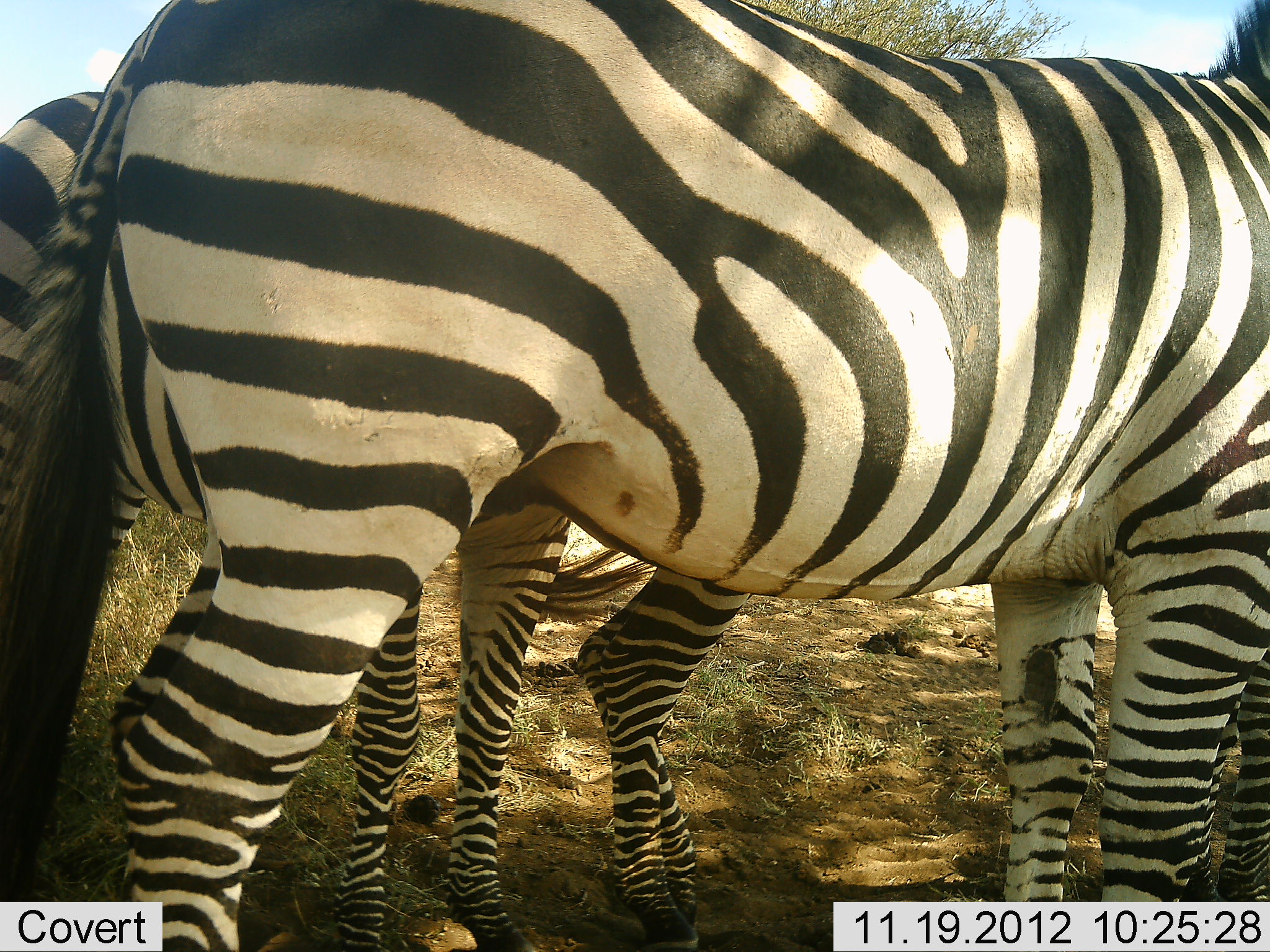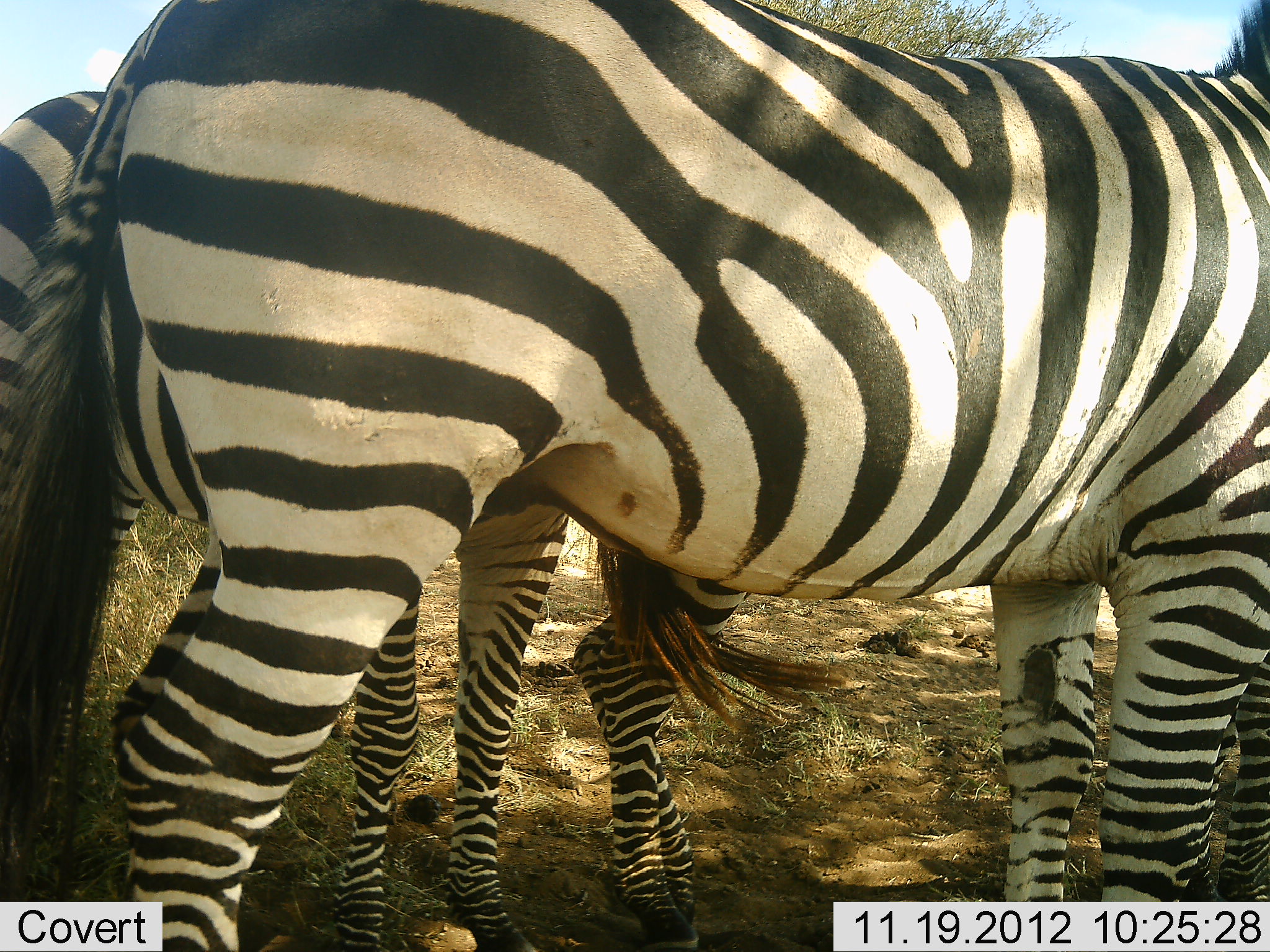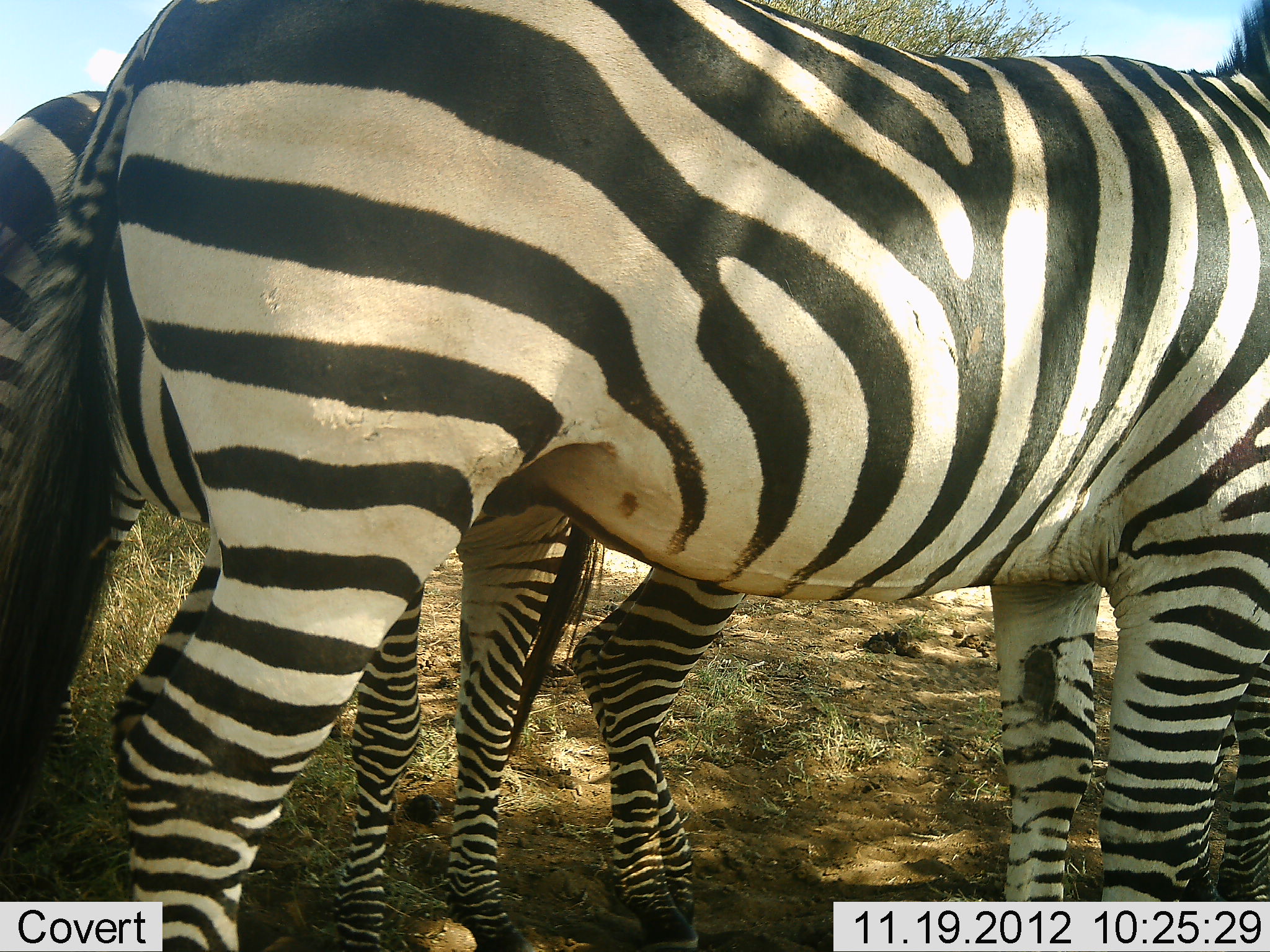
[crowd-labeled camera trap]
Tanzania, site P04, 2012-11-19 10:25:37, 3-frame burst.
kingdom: Animalia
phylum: Chordata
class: Mammalia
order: Perissodactyla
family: Equidae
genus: Equus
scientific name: Equus quagga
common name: plains zebra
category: zebra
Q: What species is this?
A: Zebra (plains zebra) (Equus quagga).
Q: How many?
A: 3.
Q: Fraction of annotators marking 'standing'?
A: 100%.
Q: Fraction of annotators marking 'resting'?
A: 9%.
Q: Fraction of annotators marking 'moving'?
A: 0%.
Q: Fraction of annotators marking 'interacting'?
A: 0%.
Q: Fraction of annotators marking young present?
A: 0%.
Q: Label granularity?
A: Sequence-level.